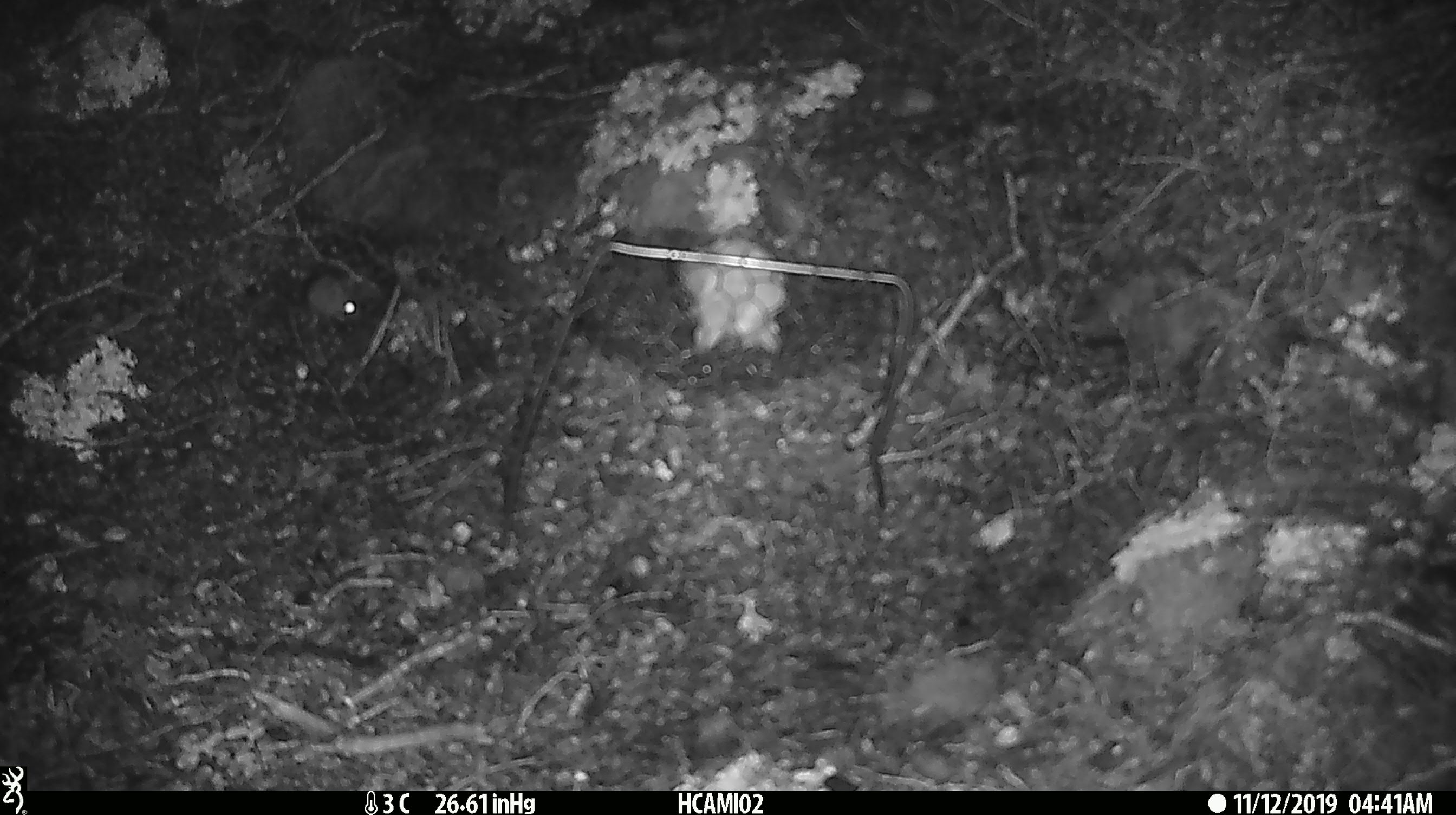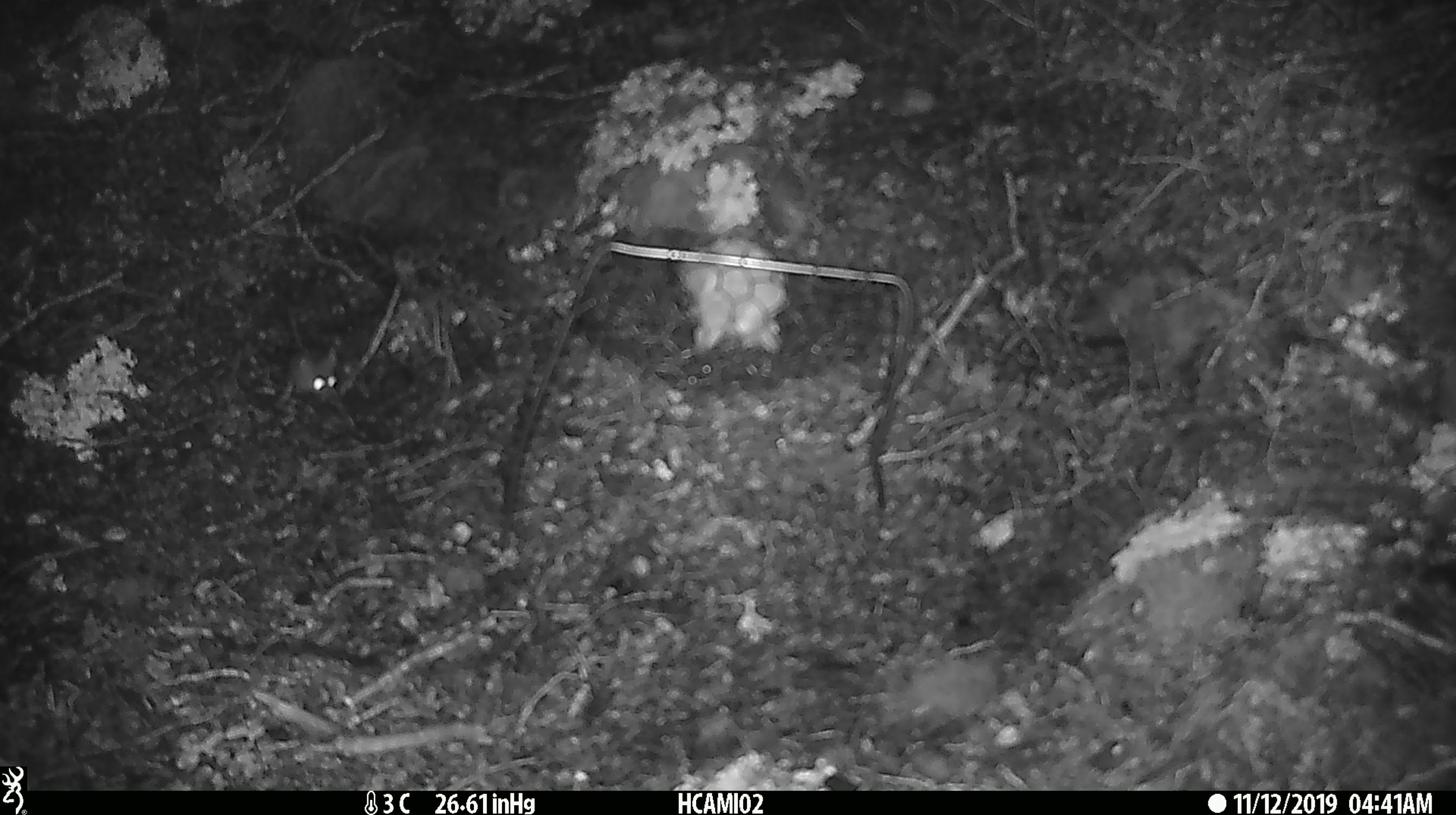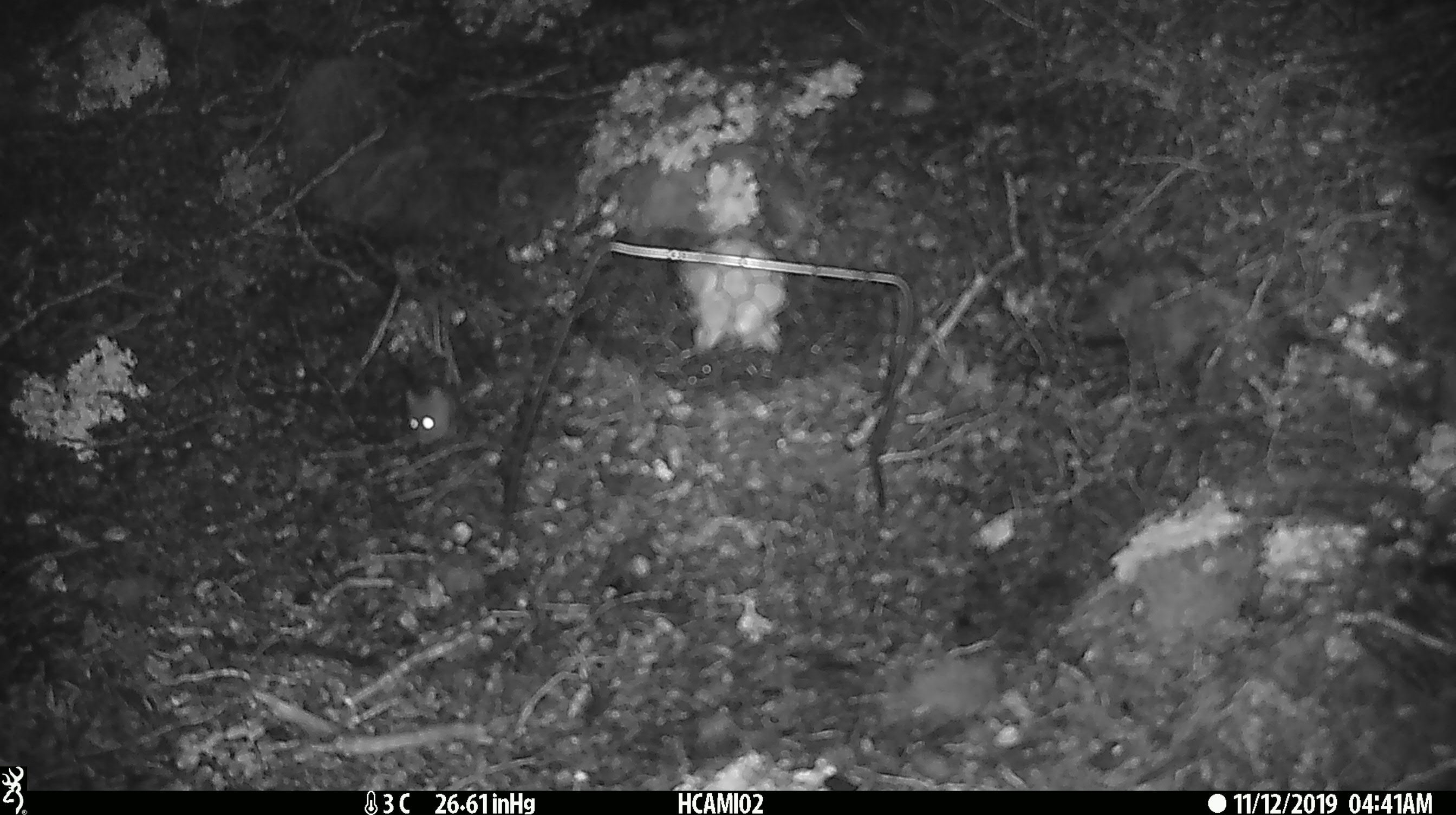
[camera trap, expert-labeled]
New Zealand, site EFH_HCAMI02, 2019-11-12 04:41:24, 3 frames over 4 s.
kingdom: Animalia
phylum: Chordata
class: Mammalia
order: Rodentia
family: Muridae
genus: Mus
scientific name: Mus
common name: mouse